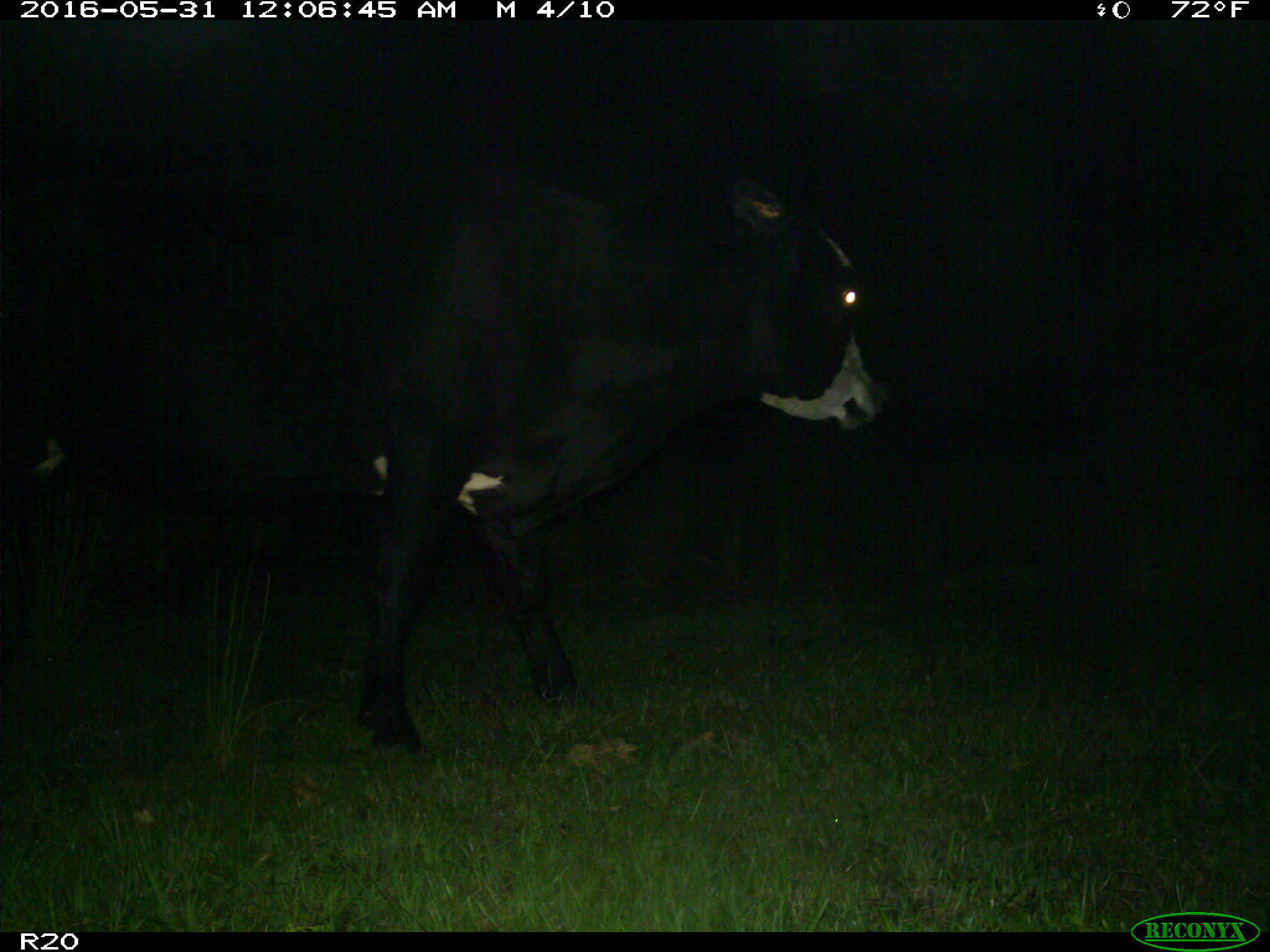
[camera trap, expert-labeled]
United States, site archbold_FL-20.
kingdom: Animalia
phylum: Chordata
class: Mammalia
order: Artiodactyla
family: Bovidae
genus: Bos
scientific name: Bos taurus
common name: domestic cow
Bos taurus (domestic cow).